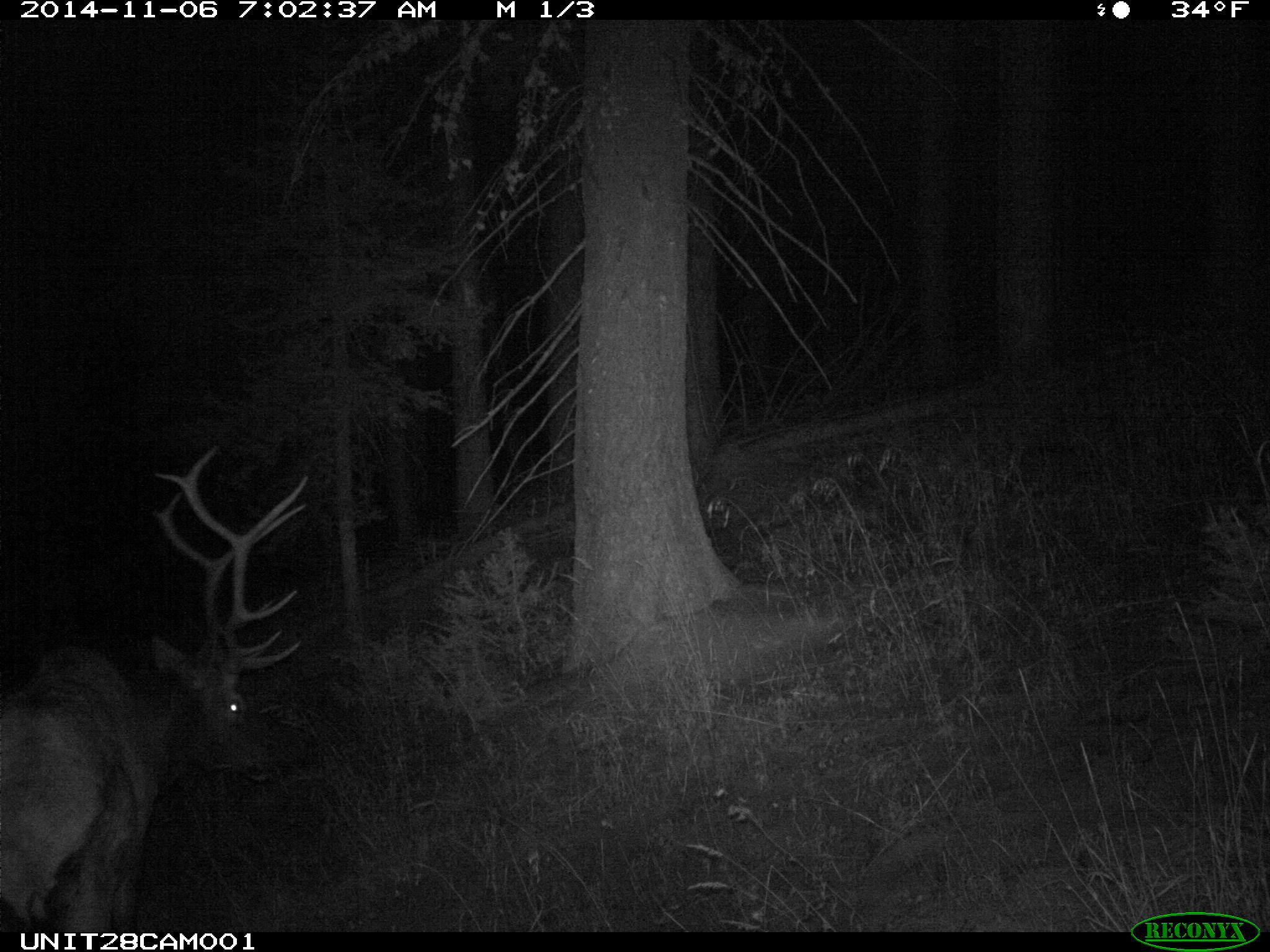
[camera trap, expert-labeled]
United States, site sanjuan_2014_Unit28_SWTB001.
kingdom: Animalia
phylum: Chordata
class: Mammalia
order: Artiodactyla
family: Cervidae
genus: Cervus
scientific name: Cervus elaphus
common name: red deer